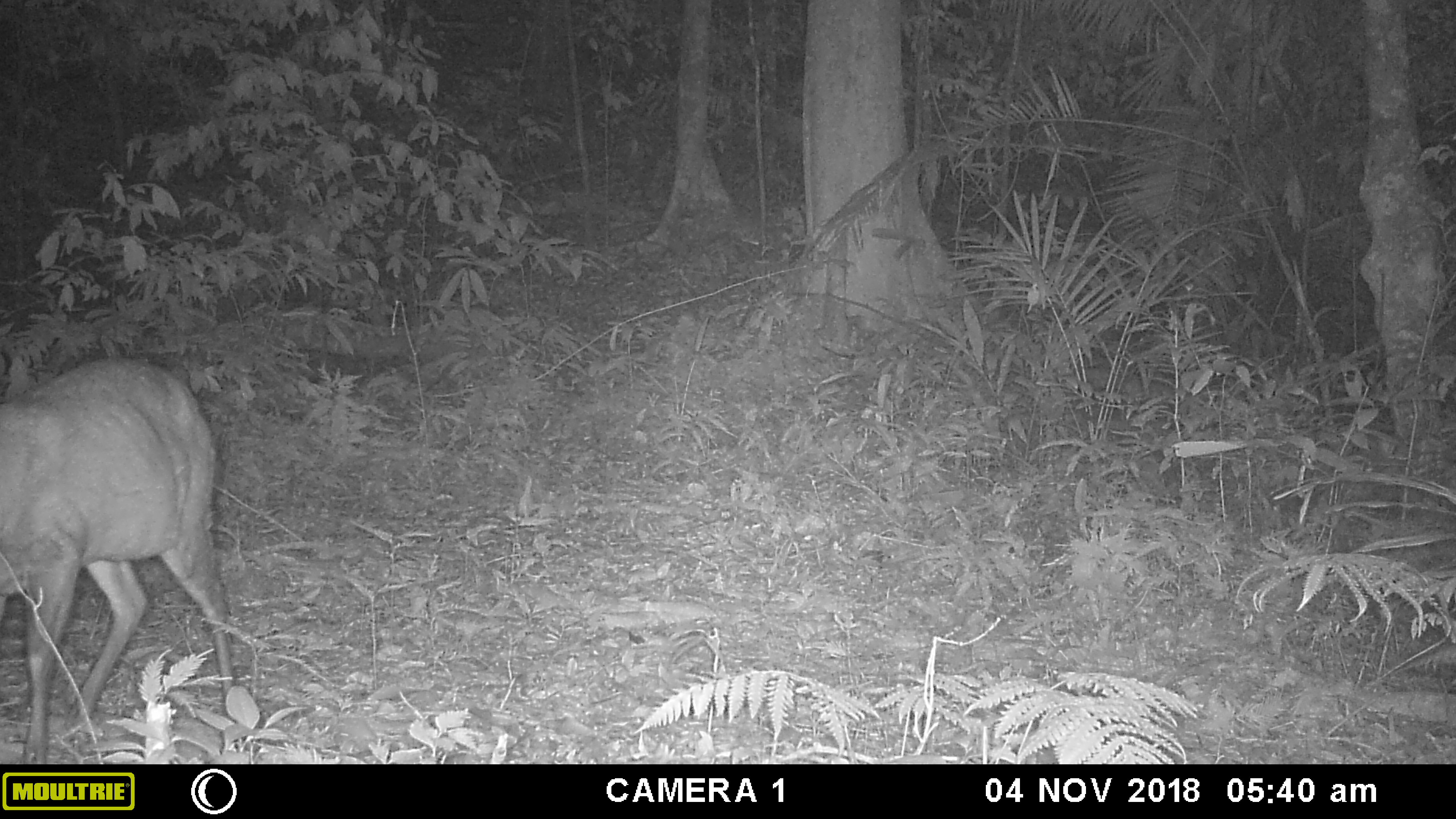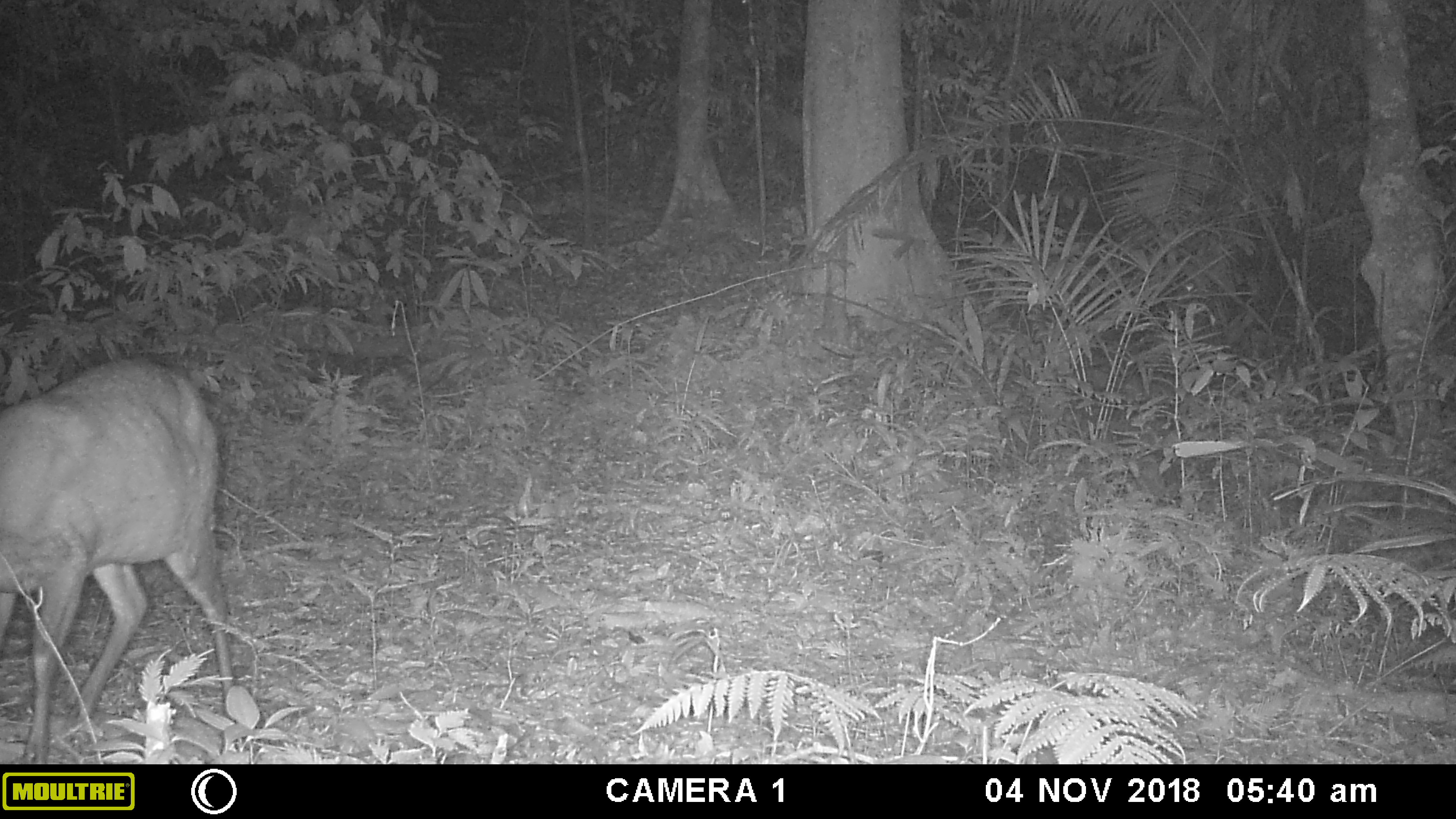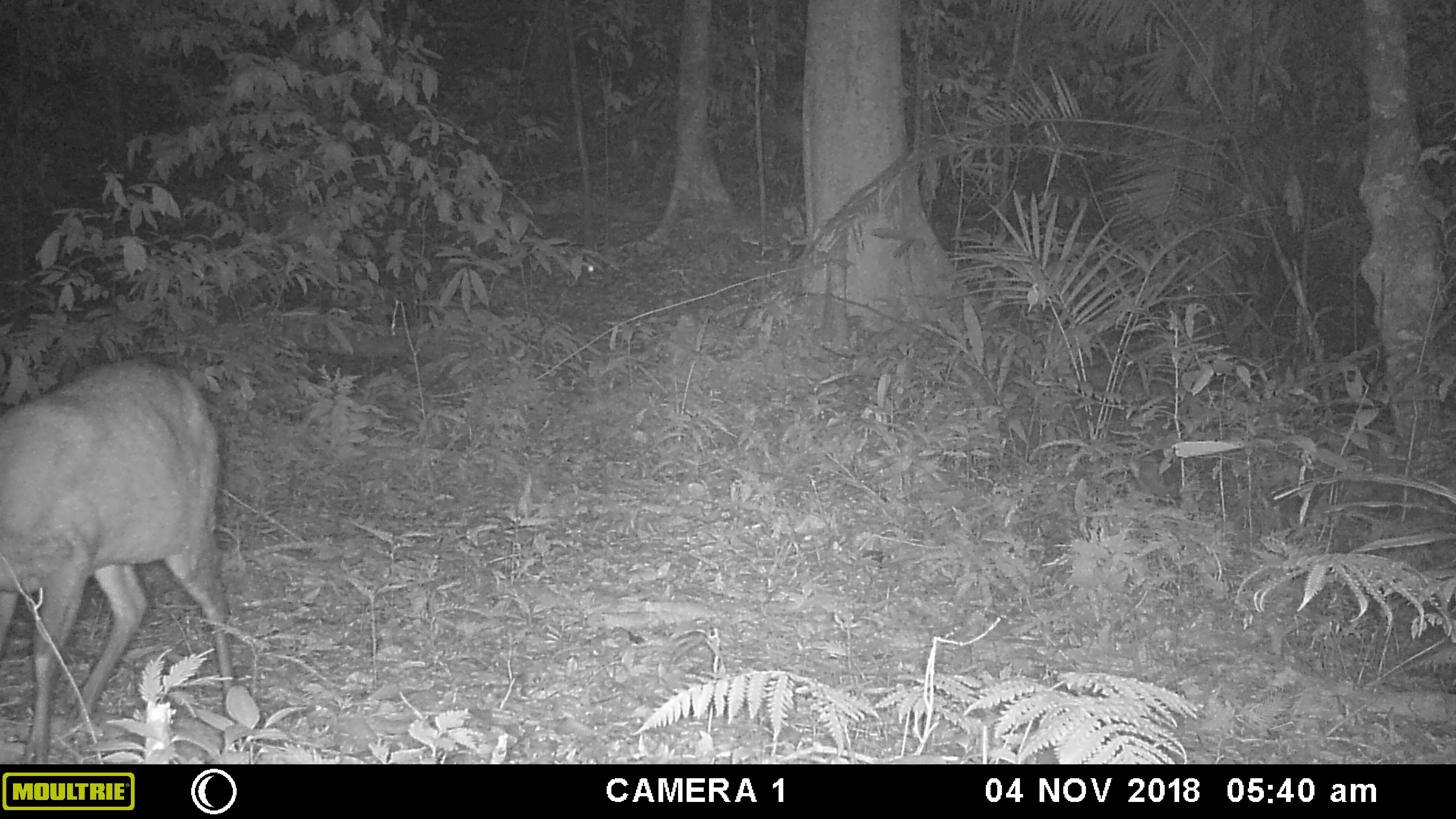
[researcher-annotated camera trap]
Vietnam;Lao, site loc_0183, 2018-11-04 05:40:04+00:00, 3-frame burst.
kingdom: Animalia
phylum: Chordata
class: Mammalia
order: Artiodactyla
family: Cervidae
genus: Muntiacus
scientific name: Muntiacus rooseveltorum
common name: roosevelt's muntjac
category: roosevelts muntjac group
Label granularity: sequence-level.